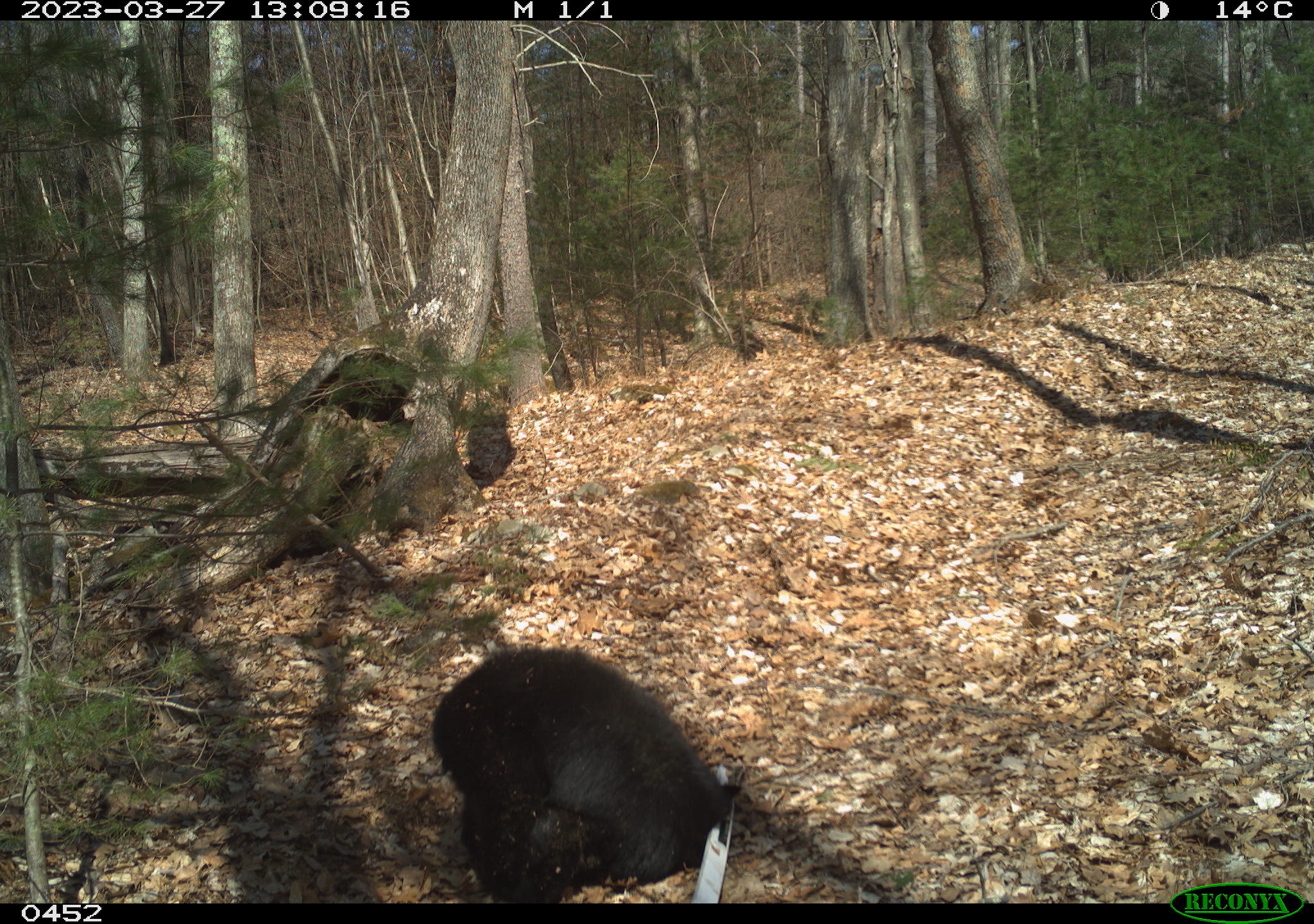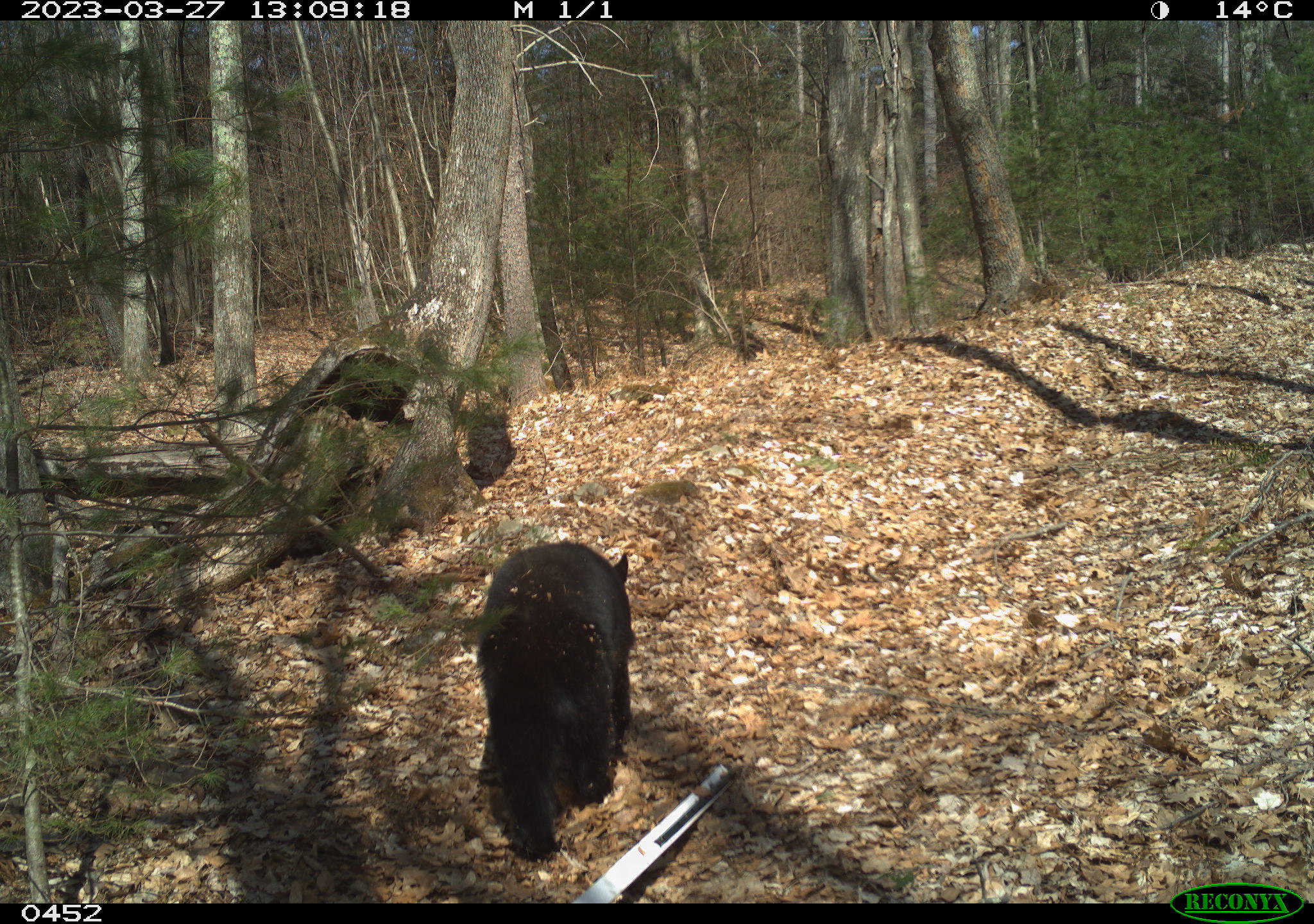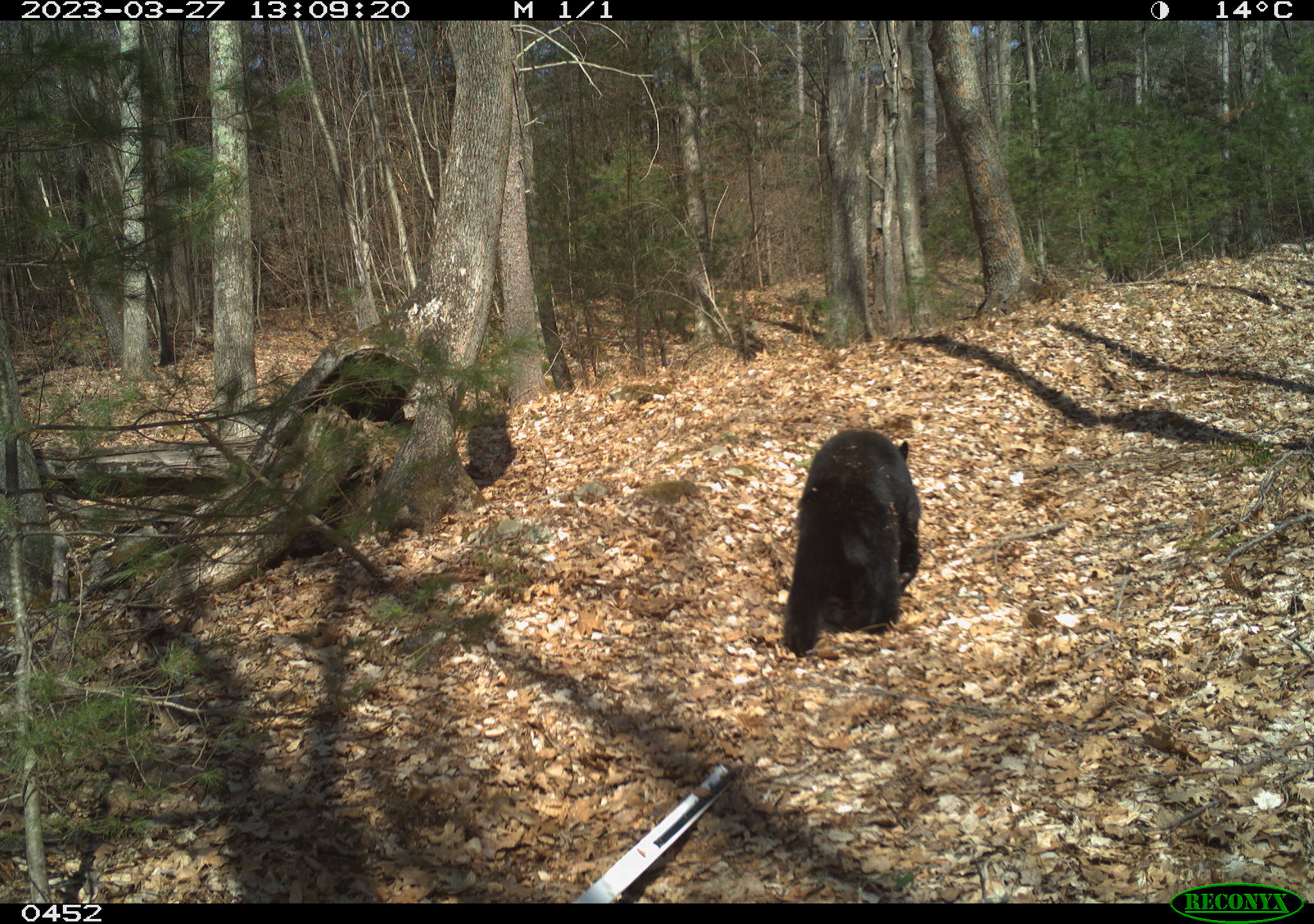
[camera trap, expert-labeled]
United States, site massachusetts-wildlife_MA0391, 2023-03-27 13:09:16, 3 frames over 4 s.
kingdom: Animalia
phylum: Chordata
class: Mammalia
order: Carnivora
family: Ursidae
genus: Ursus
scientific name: Ursus americanus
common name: black bear